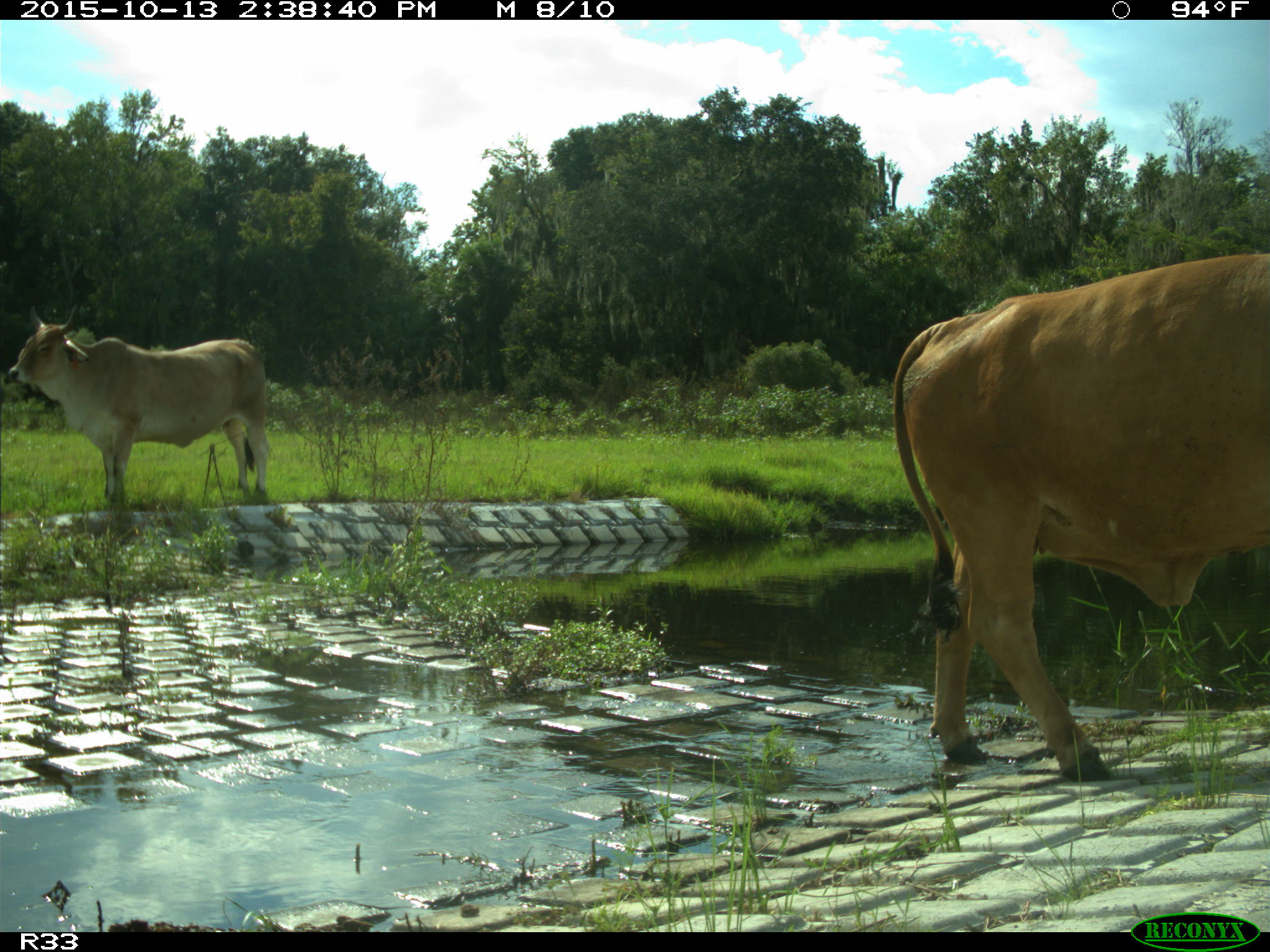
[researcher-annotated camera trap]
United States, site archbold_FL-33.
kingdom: Animalia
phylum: Chordata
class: Mammalia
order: Artiodactyla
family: Bovidae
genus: Bos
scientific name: Bos taurus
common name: domestic cow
Bos taurus (domestic cow).